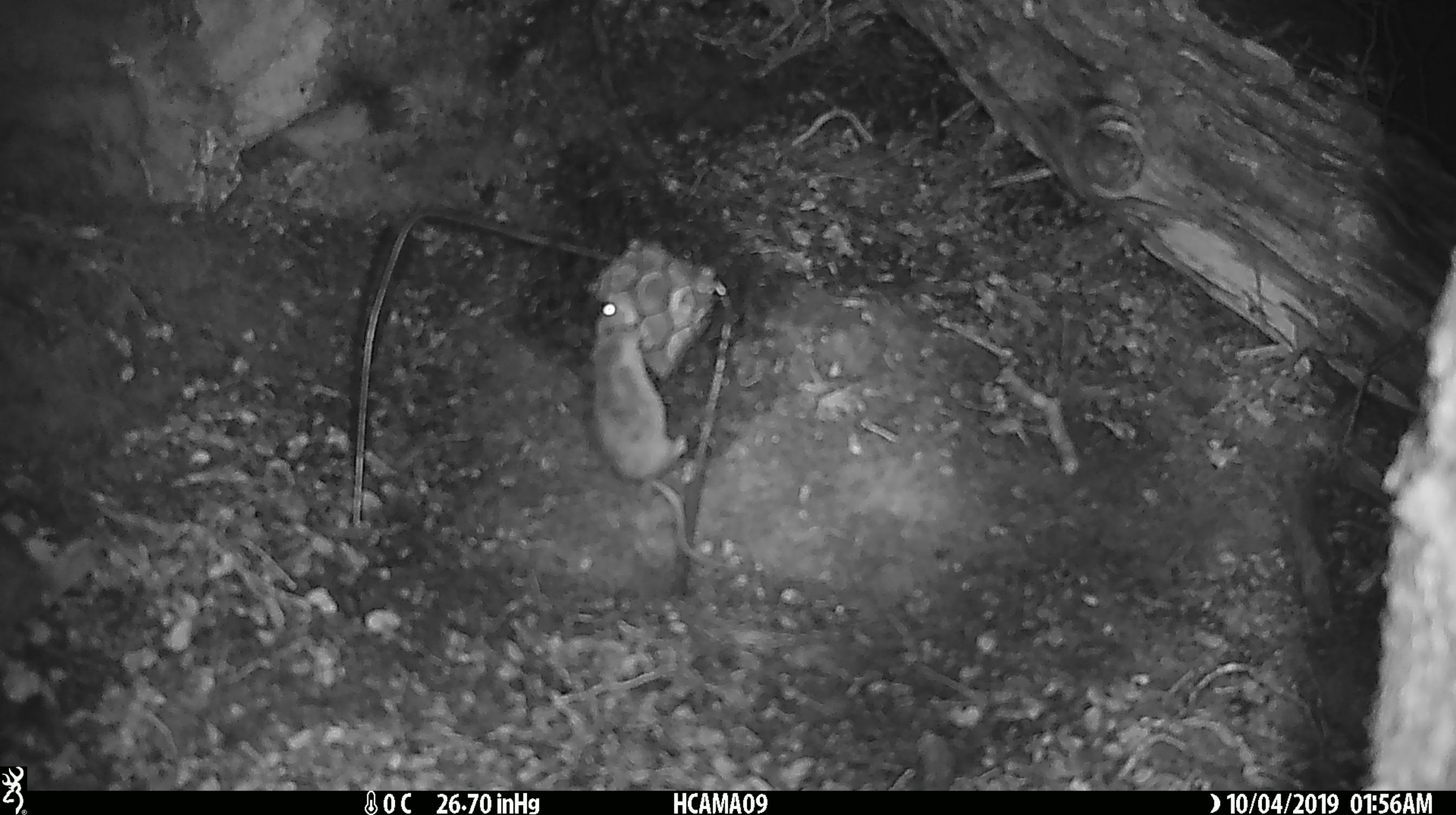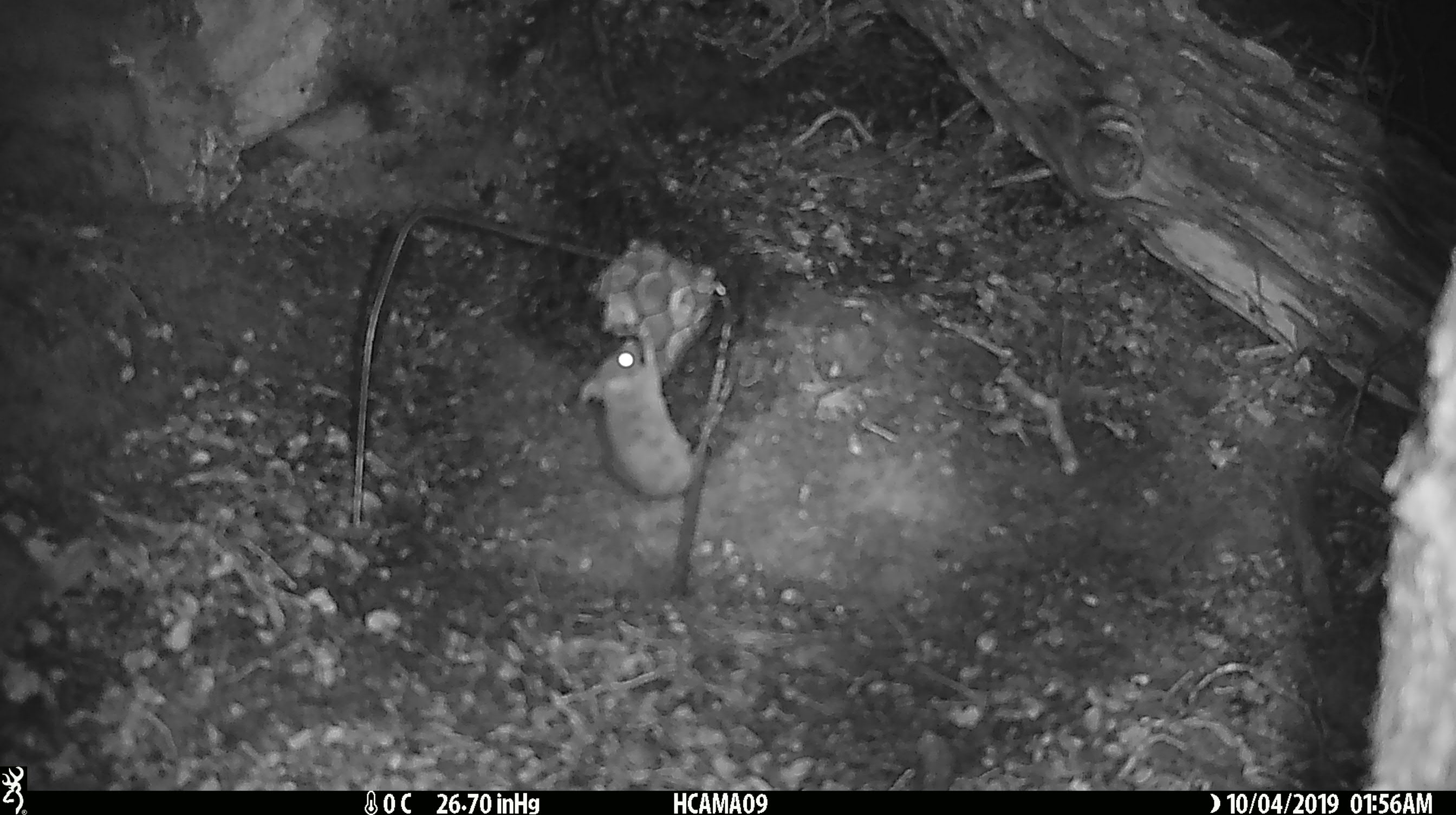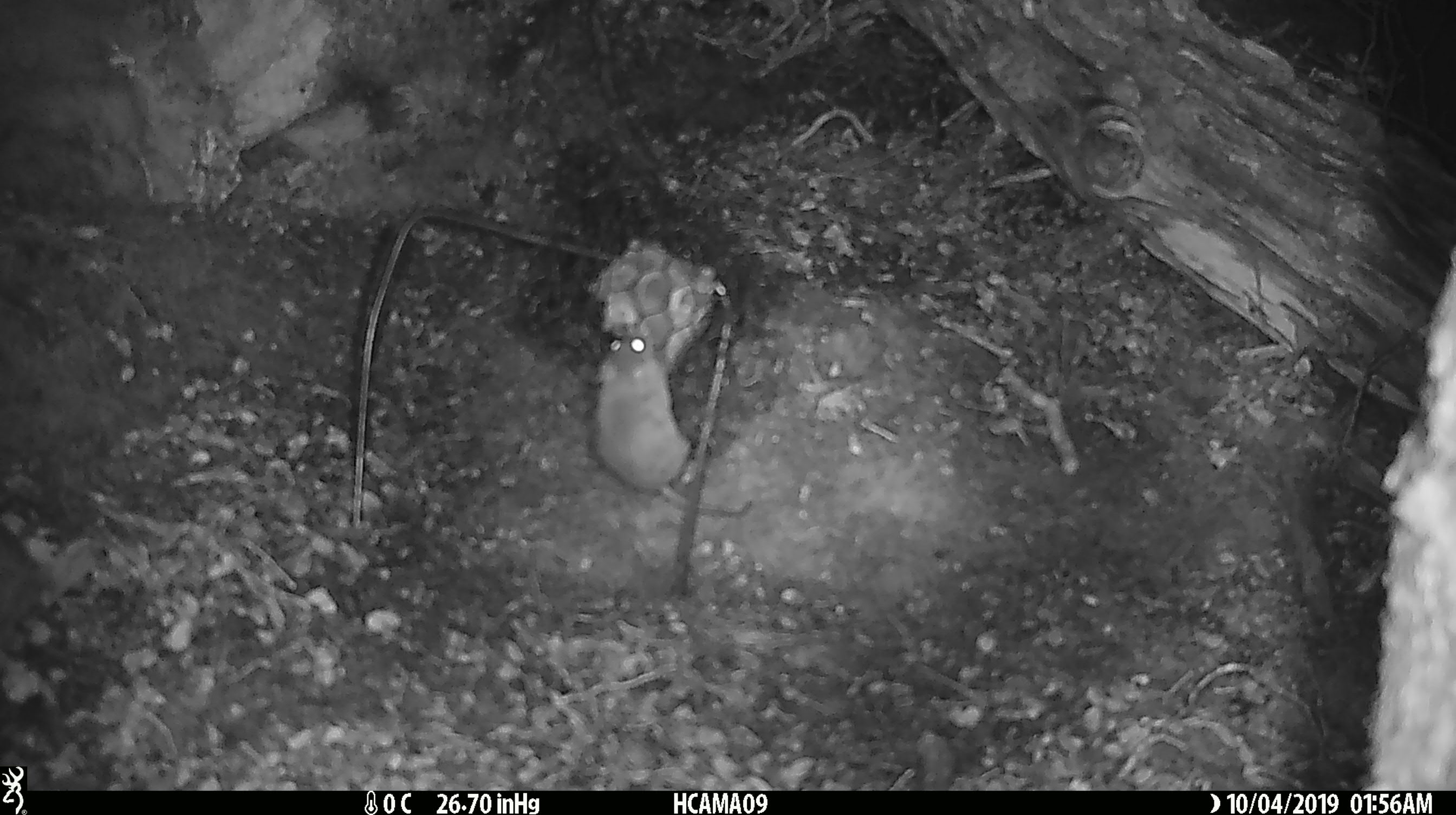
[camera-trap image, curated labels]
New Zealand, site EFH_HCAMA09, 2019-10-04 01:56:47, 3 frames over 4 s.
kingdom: Animalia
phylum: Chordata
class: Mammalia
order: Rodentia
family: Muridae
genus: Mus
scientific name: Mus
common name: mouse